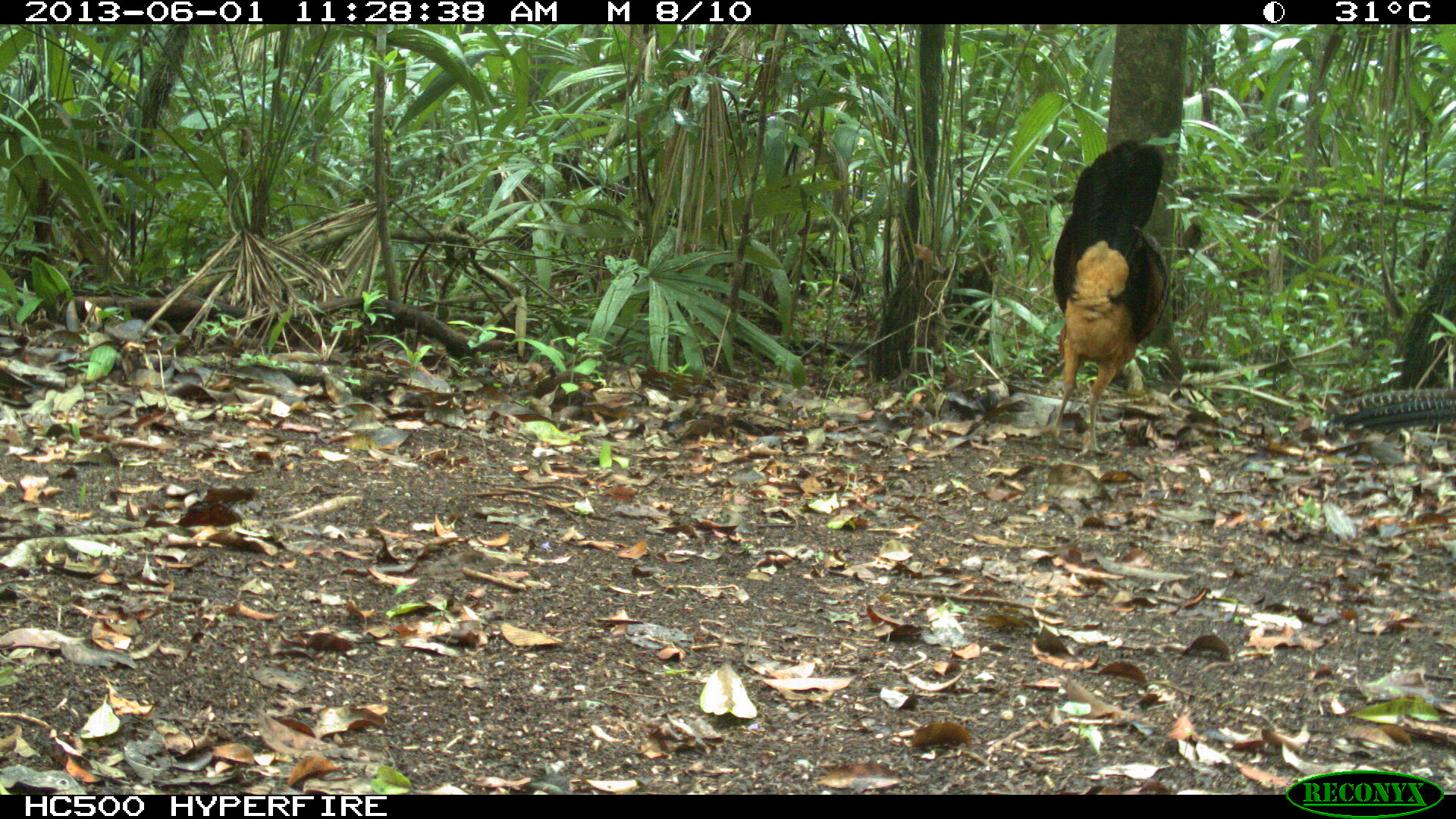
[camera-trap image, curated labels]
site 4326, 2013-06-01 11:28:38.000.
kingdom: Animalia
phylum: Chordata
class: Aves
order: Galliformes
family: Cracidae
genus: Crax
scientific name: Crax rubra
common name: great curassow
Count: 2.